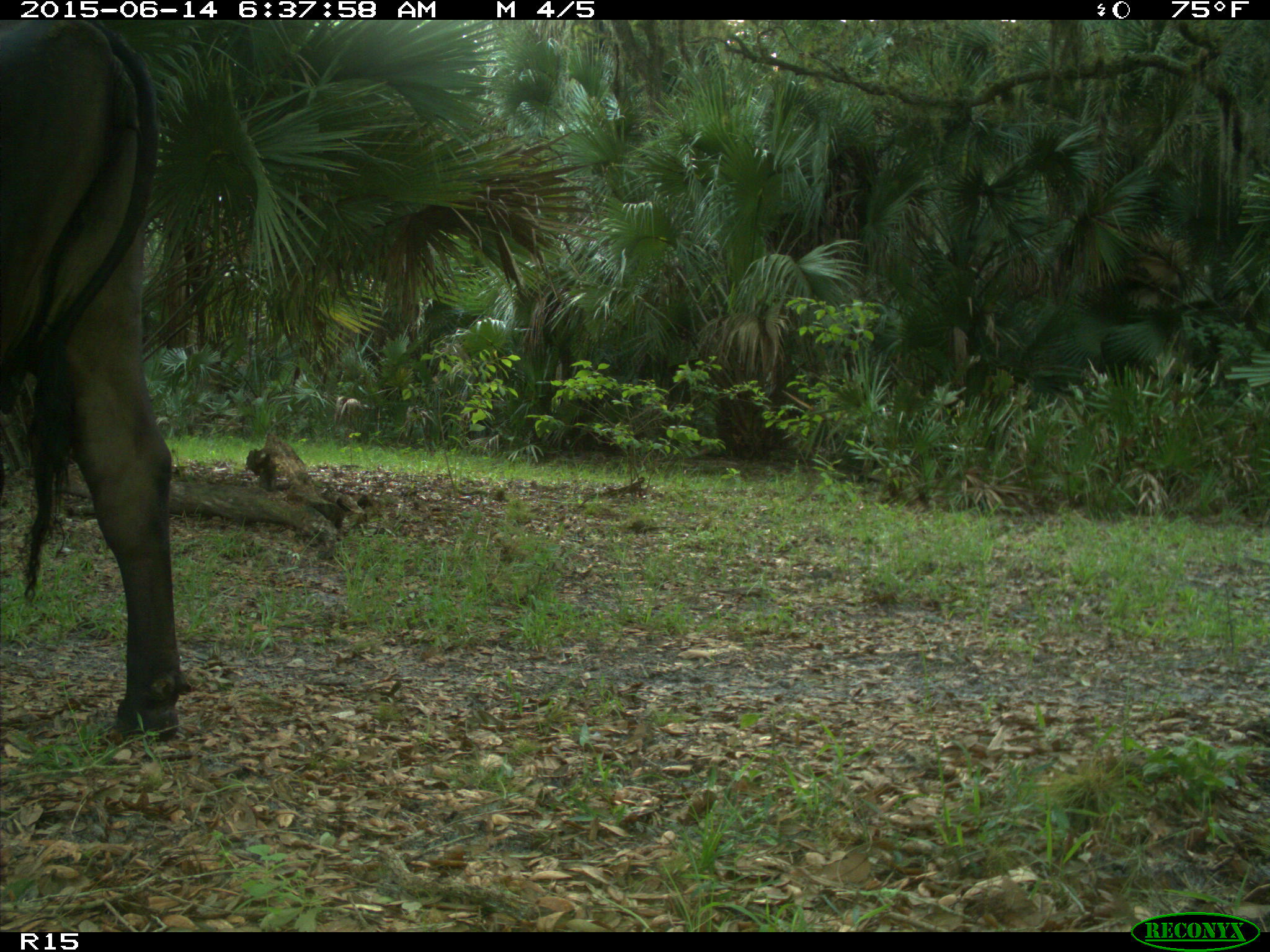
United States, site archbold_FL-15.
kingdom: Animalia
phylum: Chordata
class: Mammalia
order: Artiodactyla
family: Bovidae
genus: Bos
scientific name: Bos taurus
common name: domestic cow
Bos taurus (domestic cow).